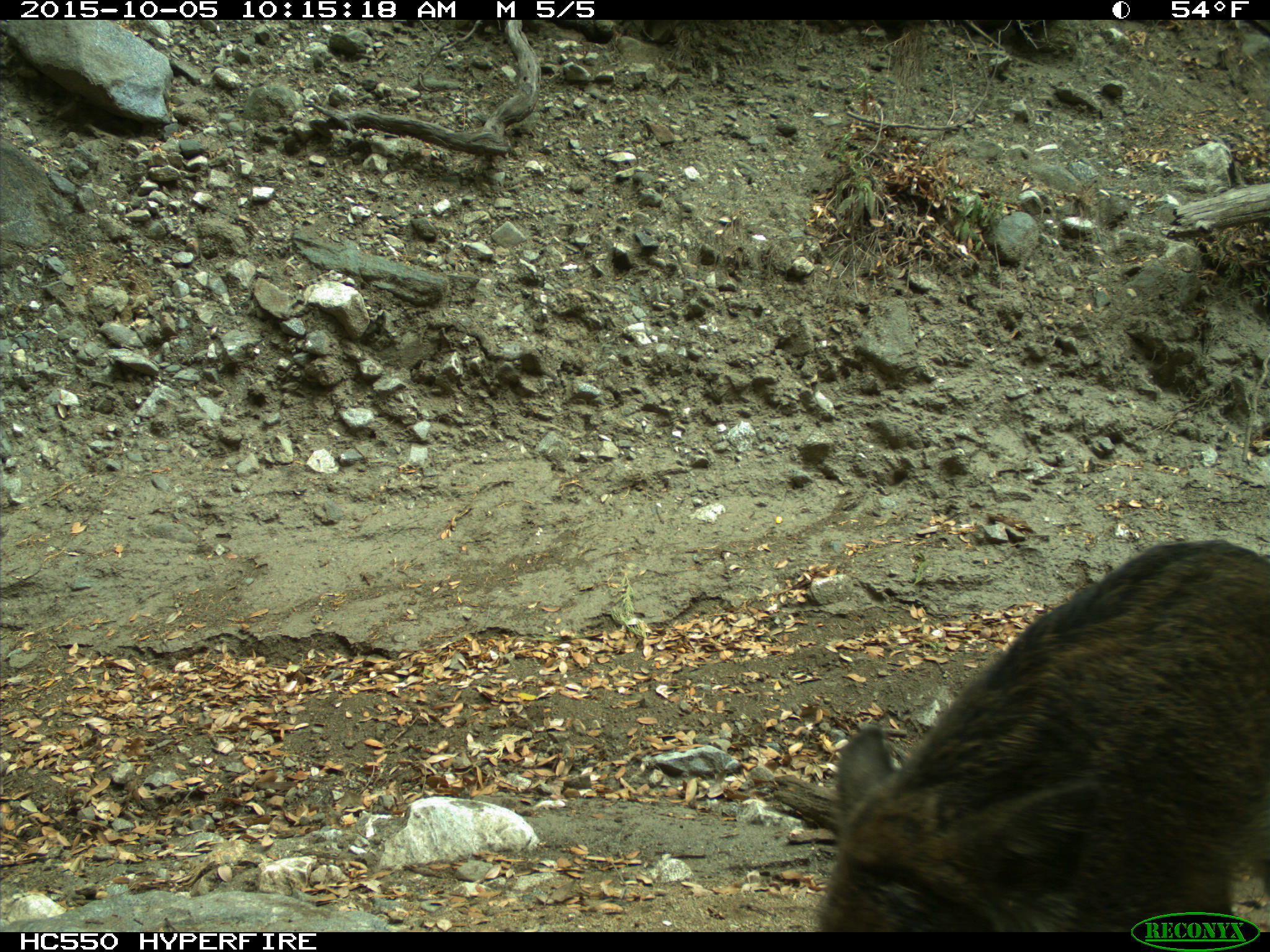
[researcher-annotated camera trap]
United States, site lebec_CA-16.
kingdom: Animalia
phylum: Chordata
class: Mammalia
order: Artiodactyla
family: Suidae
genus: Sus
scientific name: Sus scrofa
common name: wild boar